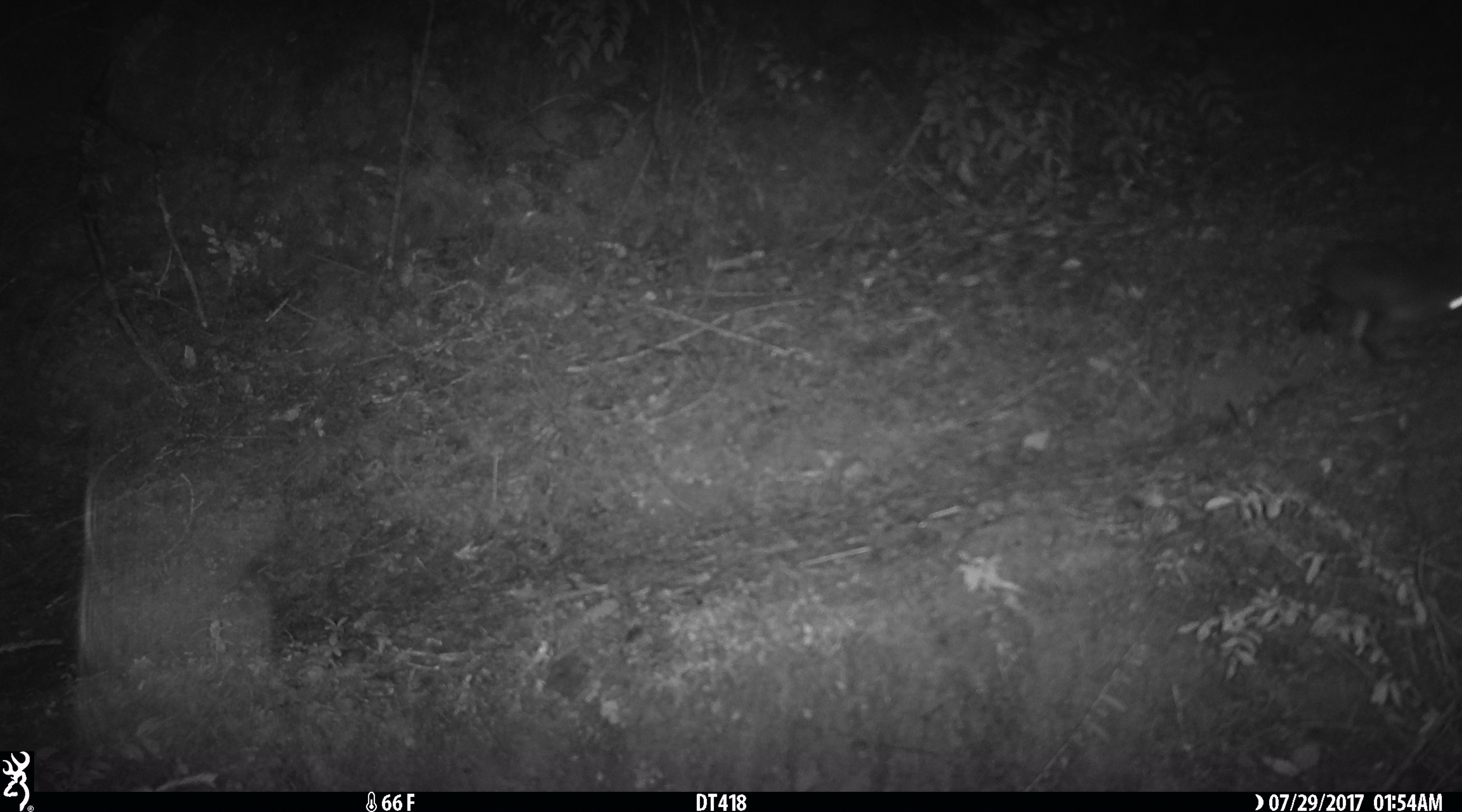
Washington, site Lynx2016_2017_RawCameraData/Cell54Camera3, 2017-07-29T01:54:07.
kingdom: Animalia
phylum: Chordata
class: Mammalia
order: Lagomorpha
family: Leporidae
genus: Lepus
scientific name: Lepus americanus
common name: snowshoe hare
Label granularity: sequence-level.